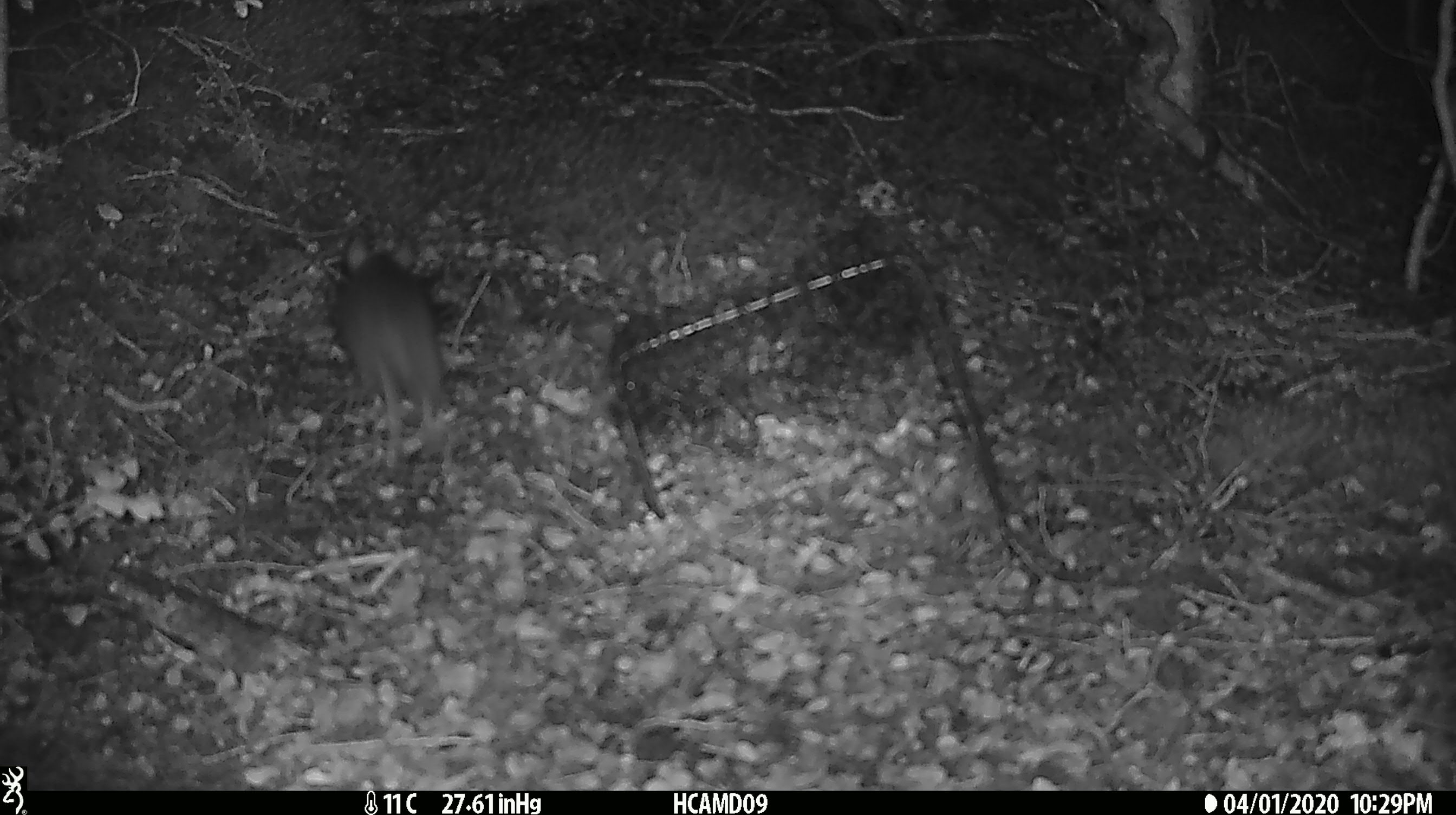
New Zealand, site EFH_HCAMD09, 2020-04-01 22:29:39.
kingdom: Animalia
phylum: Chordata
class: Mammalia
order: Rodentia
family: Muridae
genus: Rattus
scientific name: Rattus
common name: rat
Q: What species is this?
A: Rat (Rattus).